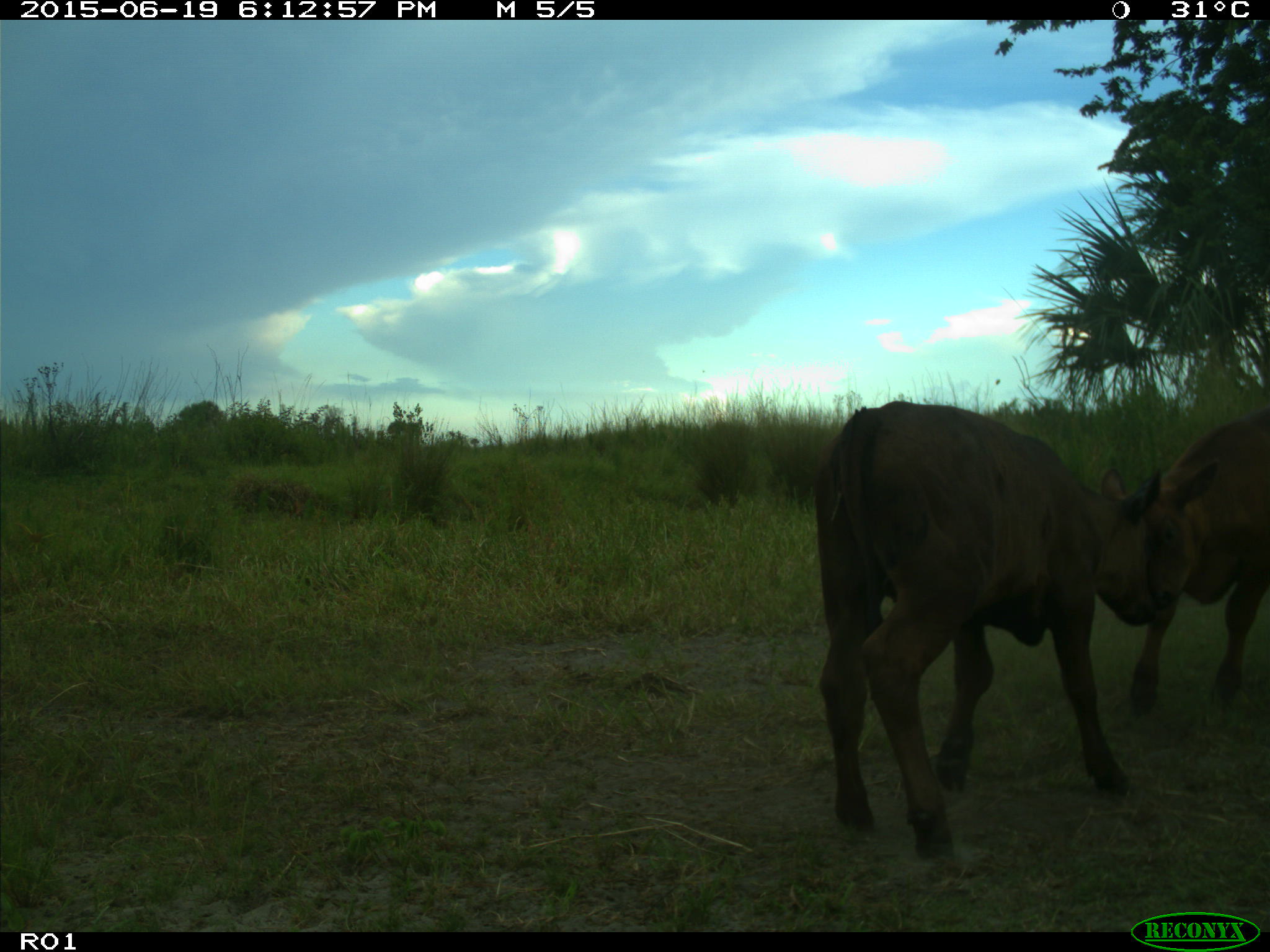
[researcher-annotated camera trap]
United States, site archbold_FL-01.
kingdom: Animalia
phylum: Chordata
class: Mammalia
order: Artiodactyla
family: Bovidae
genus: Bos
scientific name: Bos taurus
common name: domestic cow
Bos taurus (domestic cow).